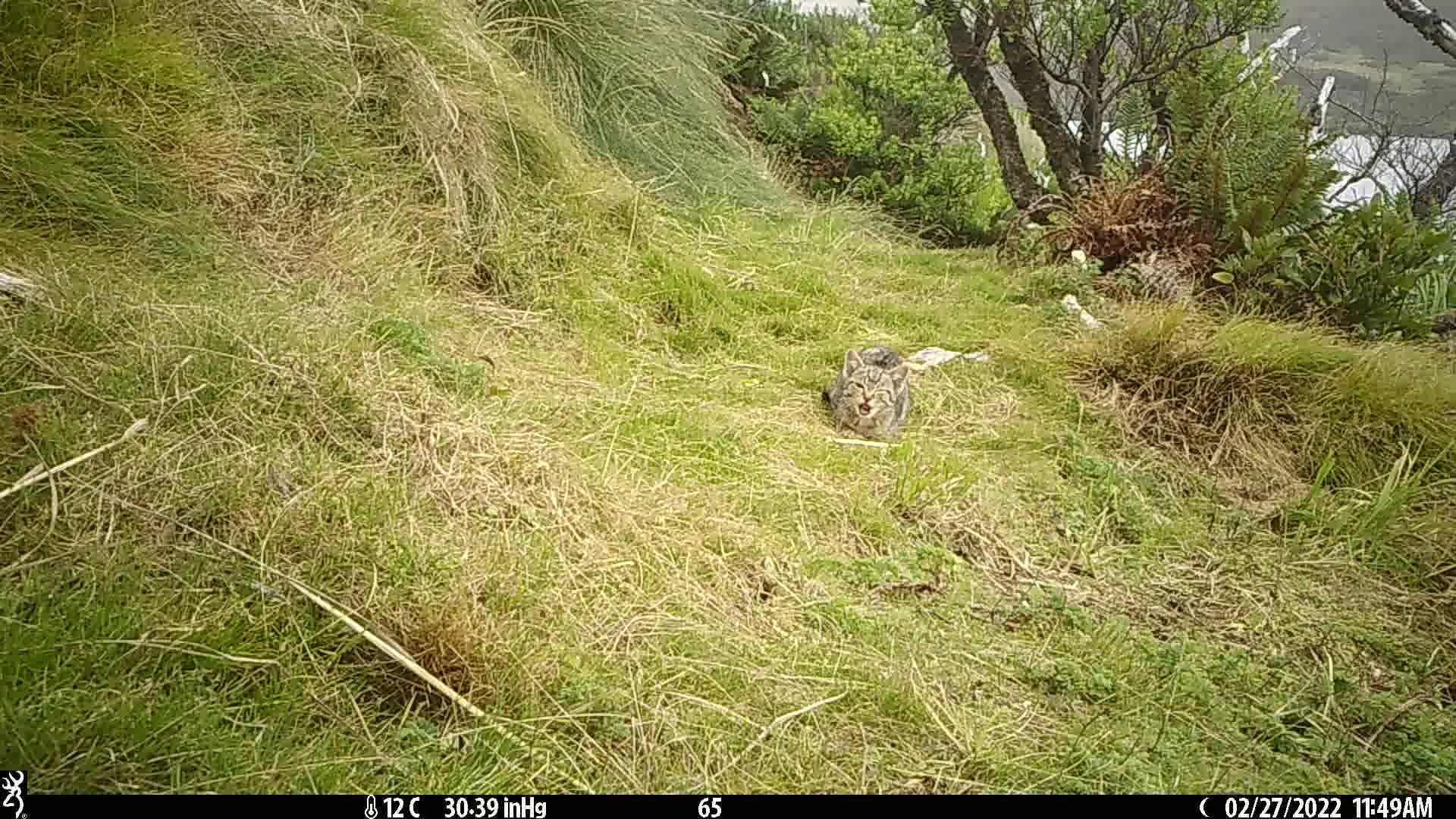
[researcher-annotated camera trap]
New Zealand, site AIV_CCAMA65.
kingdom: Animalia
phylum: Chordata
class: Mammalia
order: Carnivora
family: Felidae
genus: Felis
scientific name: Felis catus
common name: domestic cat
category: cat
Cat (domestic cat) (Felis catus).